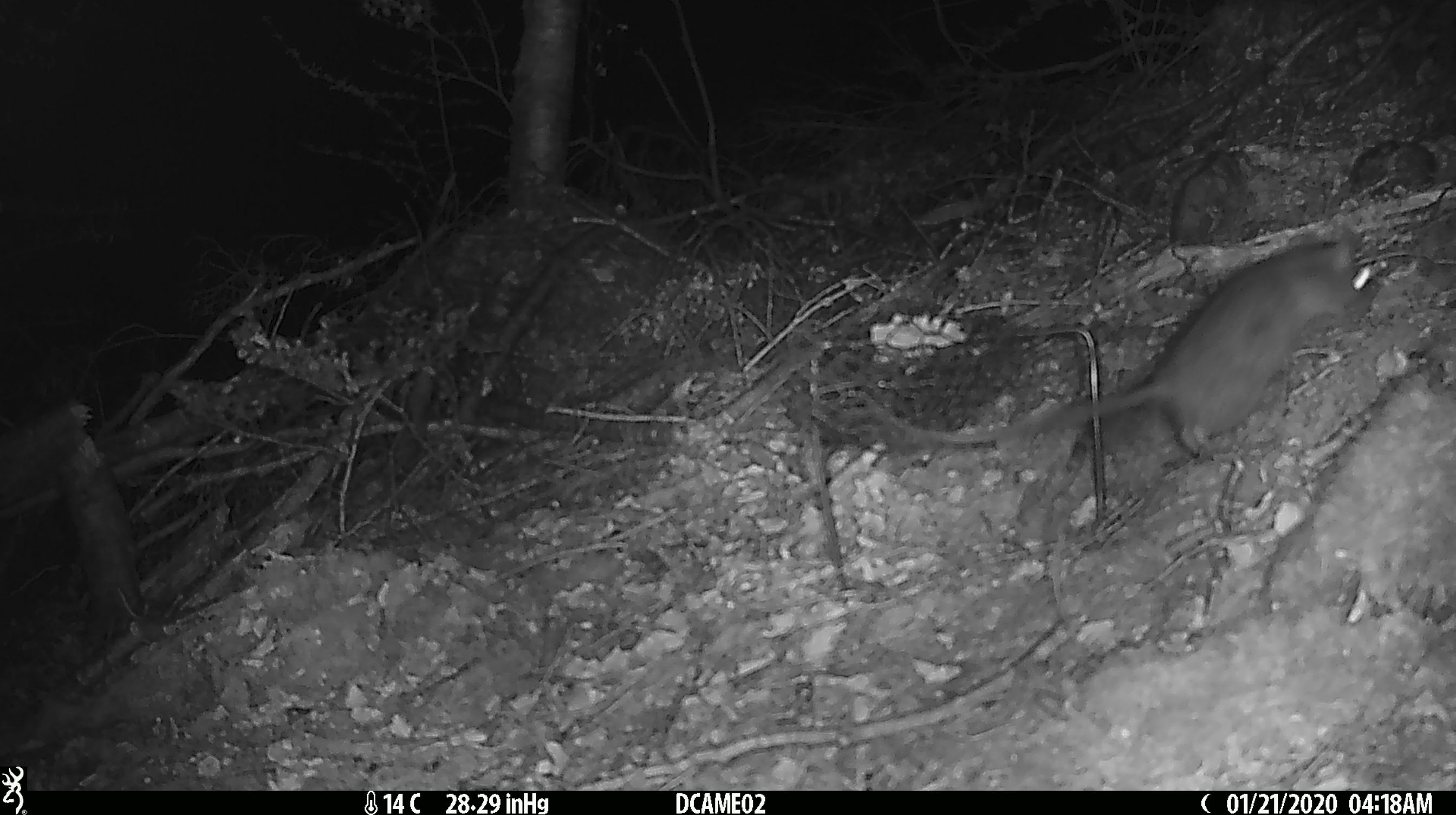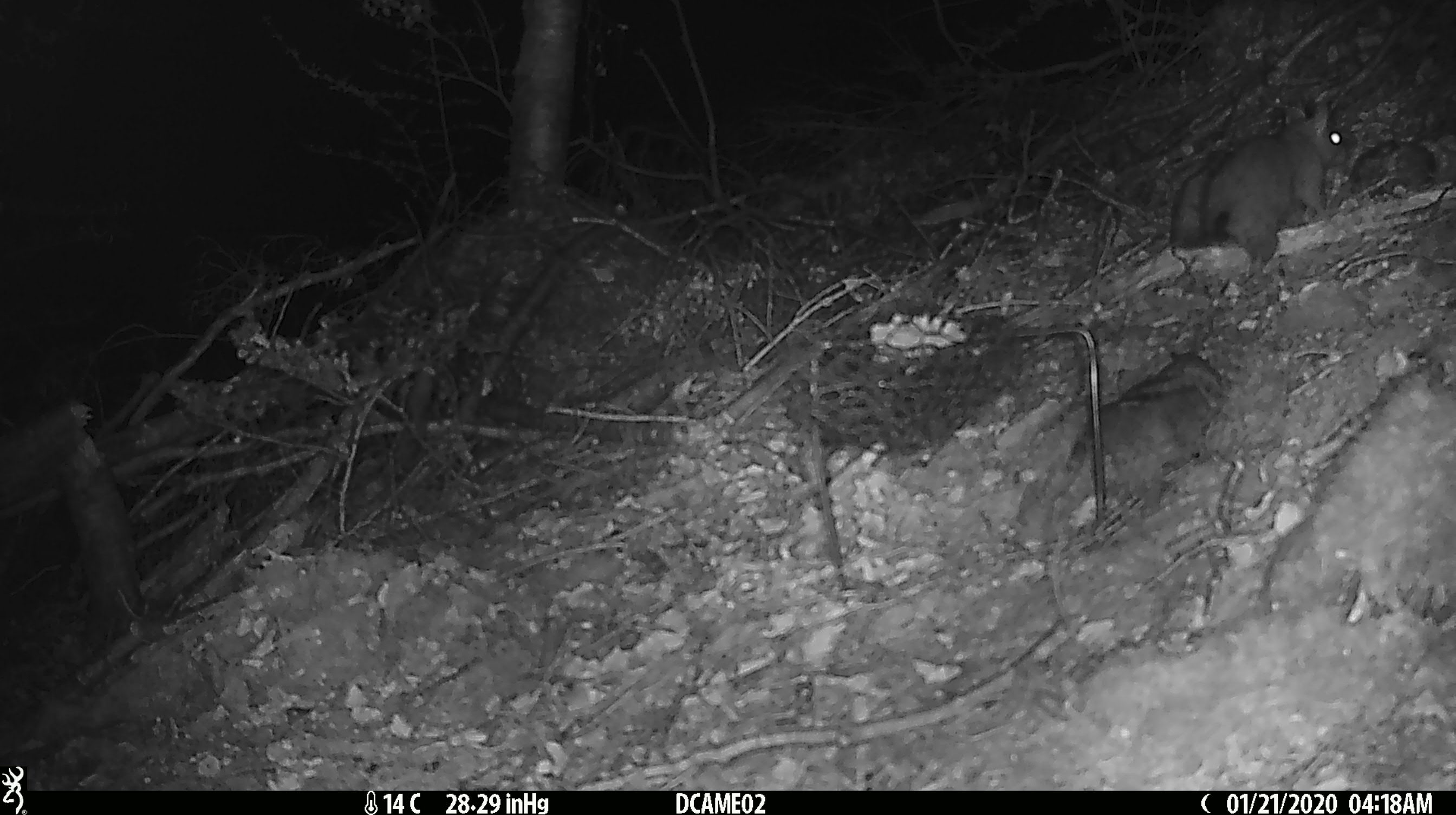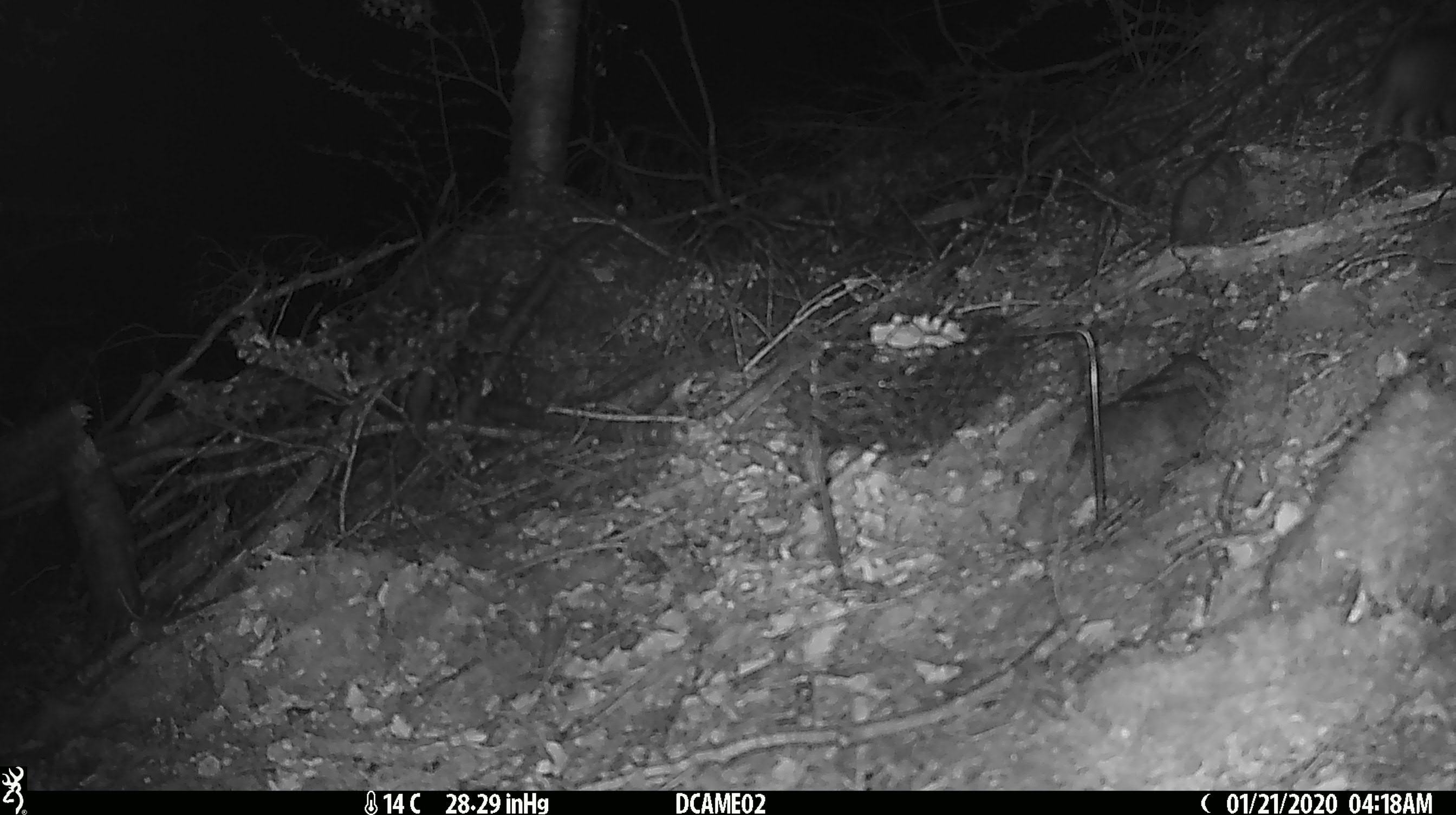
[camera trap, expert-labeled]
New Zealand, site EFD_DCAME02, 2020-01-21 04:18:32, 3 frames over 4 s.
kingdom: Animalia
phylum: Chordata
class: Mammalia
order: Rodentia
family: Muridae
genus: Rattus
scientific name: Rattus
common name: rat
Rat (Rattus).